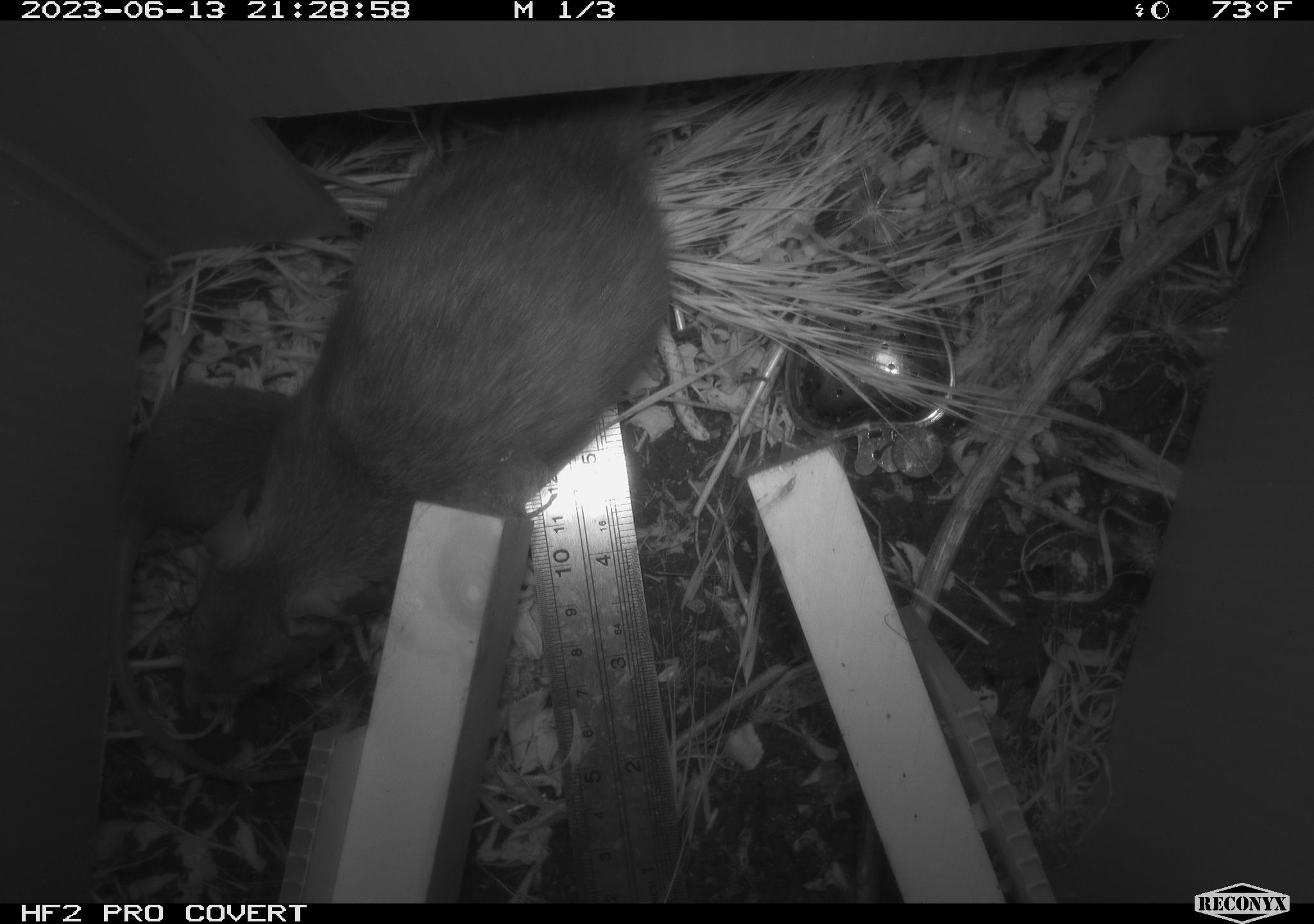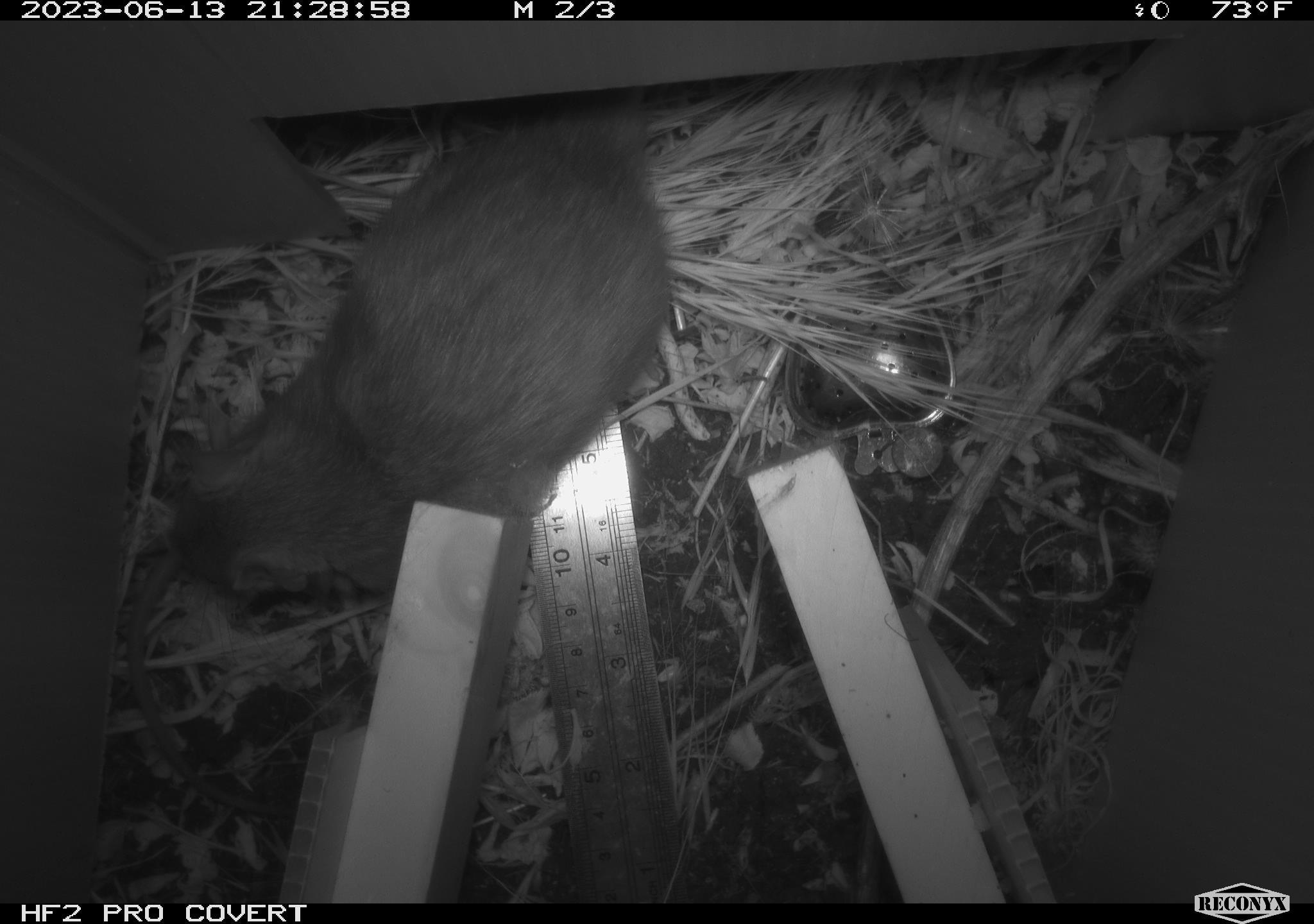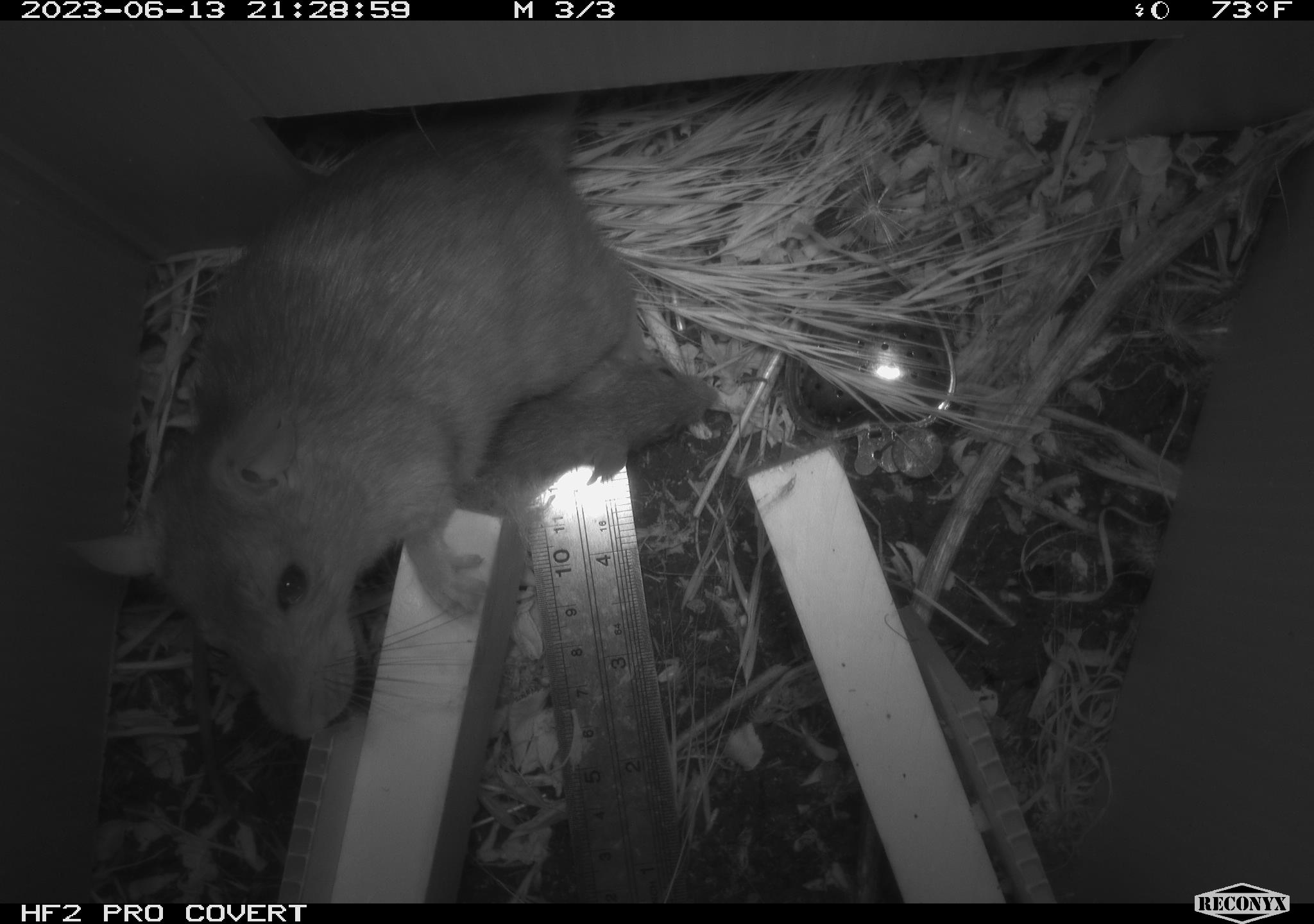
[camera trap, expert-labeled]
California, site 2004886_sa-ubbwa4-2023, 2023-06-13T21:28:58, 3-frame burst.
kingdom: Animalia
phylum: Chordata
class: Mammalia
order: Rodentia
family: Muridae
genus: Rattus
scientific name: Rattus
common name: rat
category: rattus species